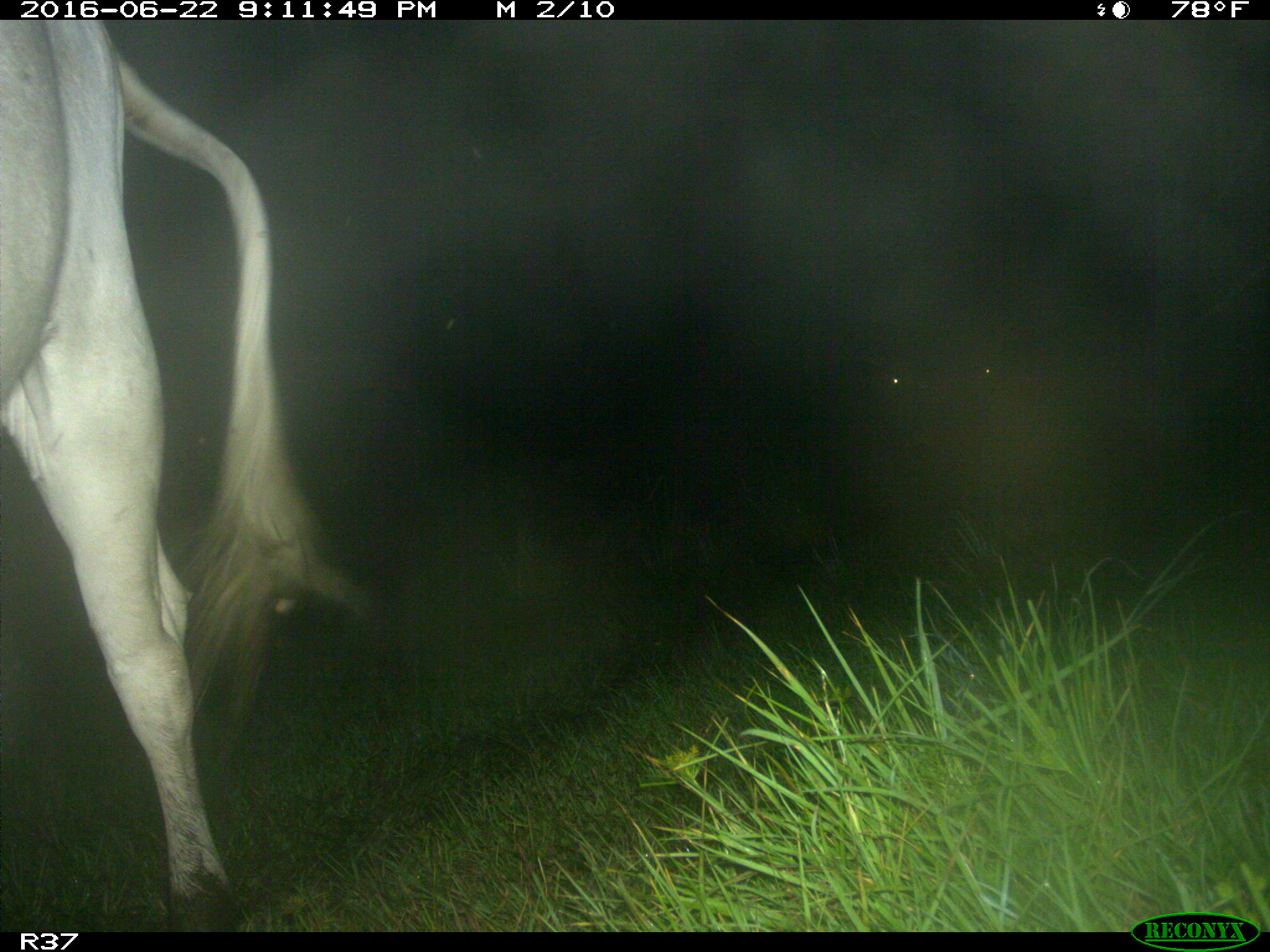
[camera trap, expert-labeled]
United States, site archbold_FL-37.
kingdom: Animalia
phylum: Chordata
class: Mammalia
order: Artiodactyla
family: Bovidae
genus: Bos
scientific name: Bos taurus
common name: domestic cow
Bos taurus (domestic cow).